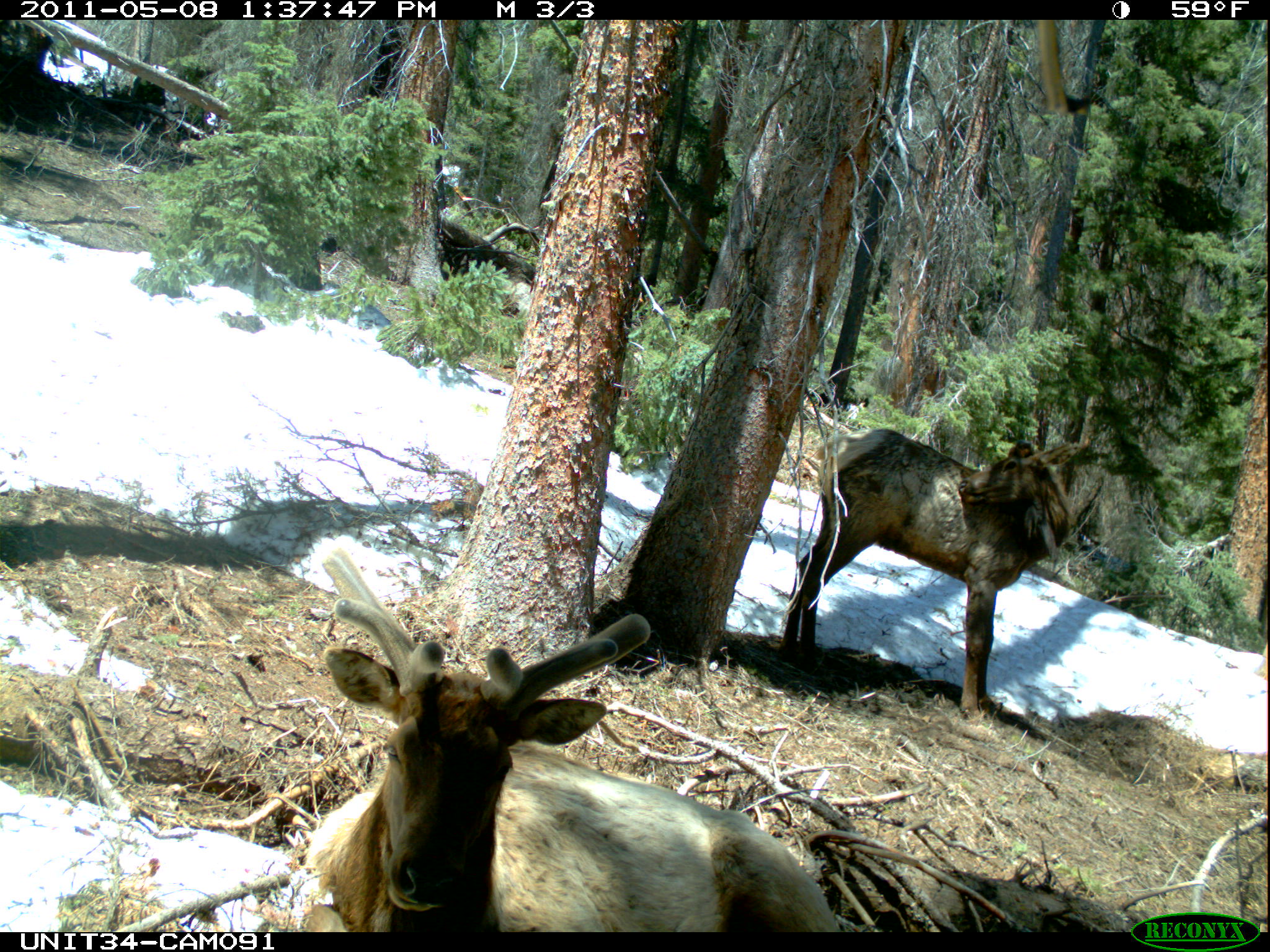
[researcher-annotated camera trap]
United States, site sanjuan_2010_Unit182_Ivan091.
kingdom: Animalia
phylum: Chordata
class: Mammalia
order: Artiodactyla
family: Cervidae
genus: Cervus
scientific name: Cervus elaphus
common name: red deer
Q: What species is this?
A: Cervus elaphus (red deer).